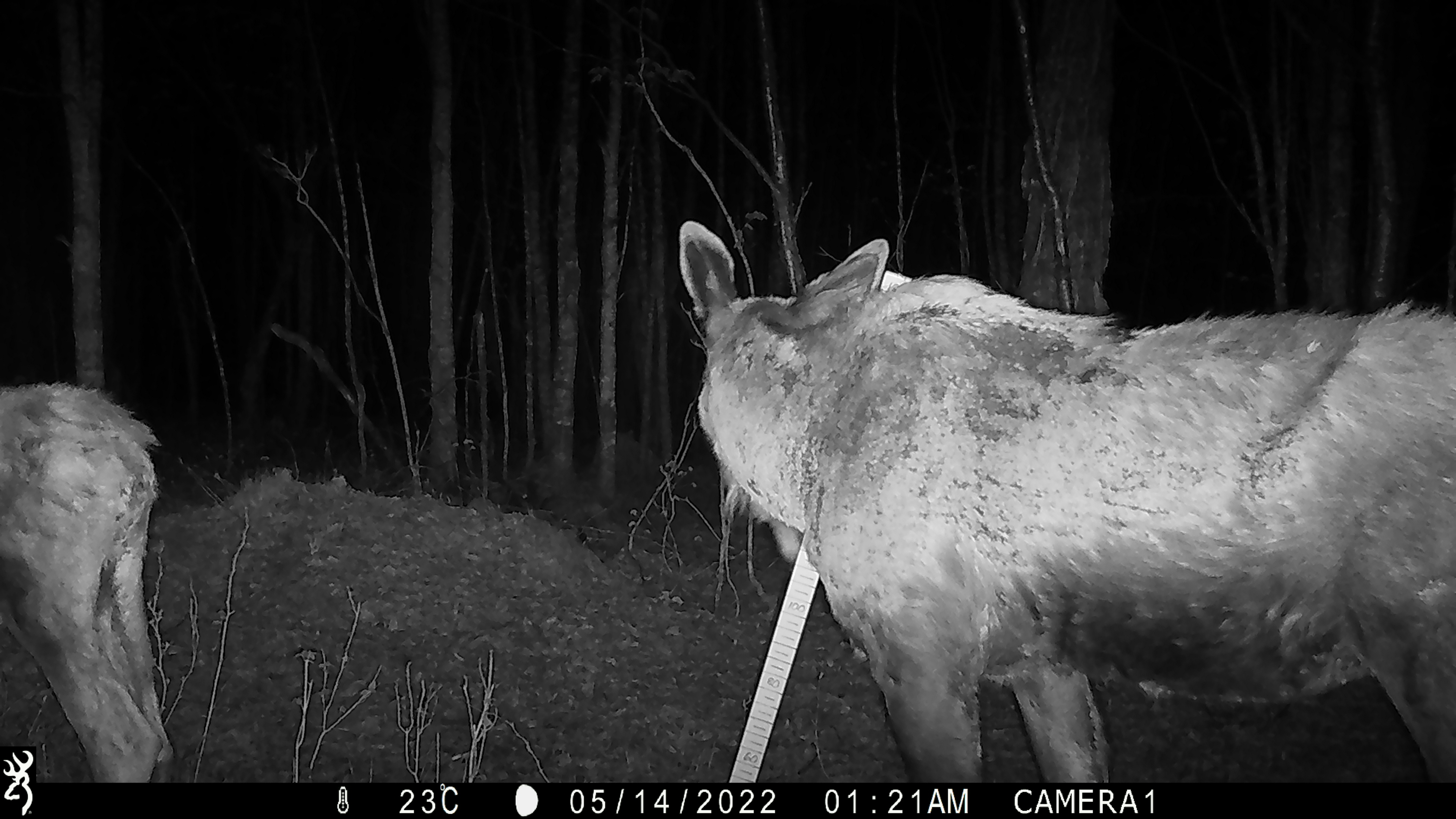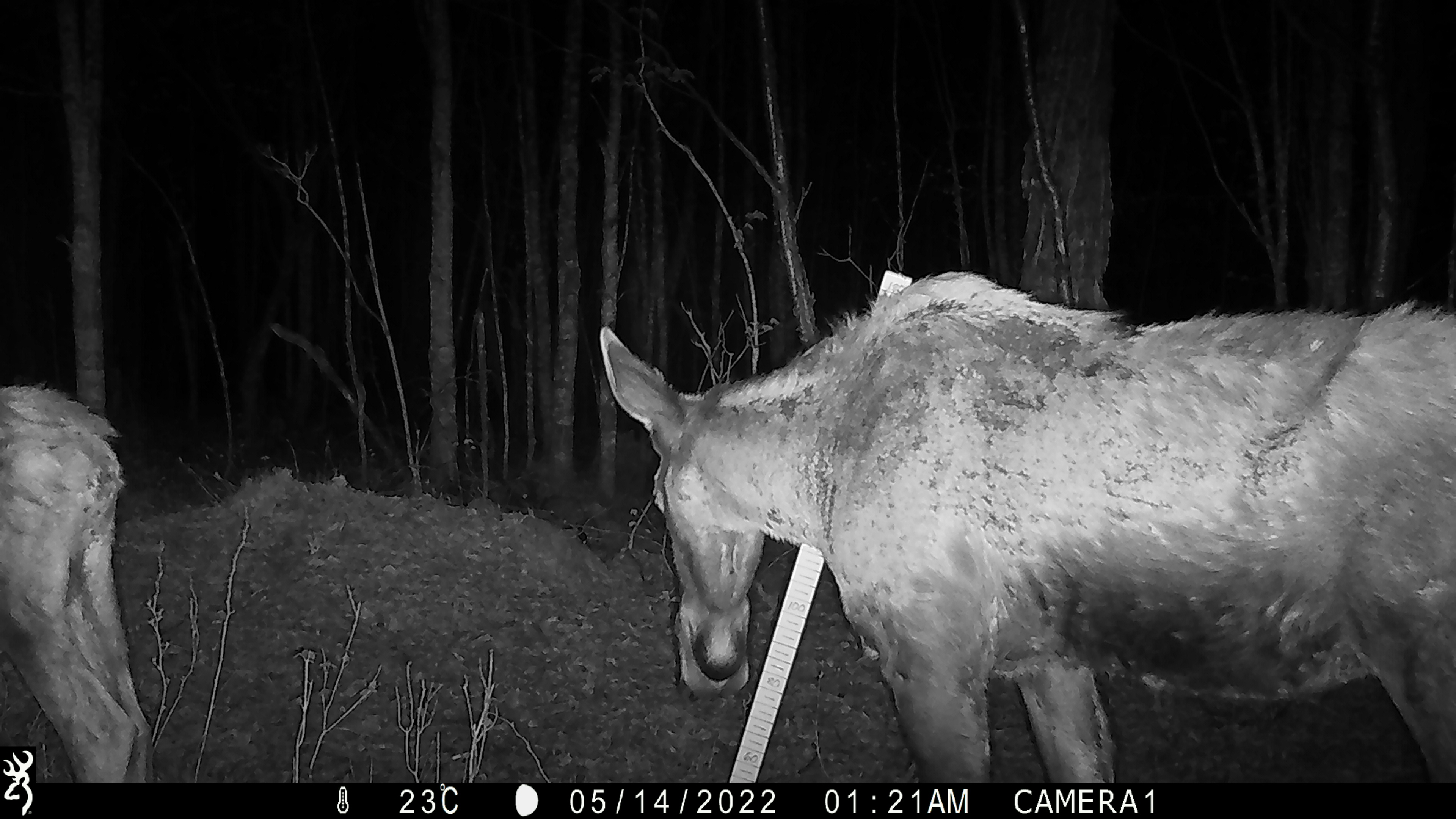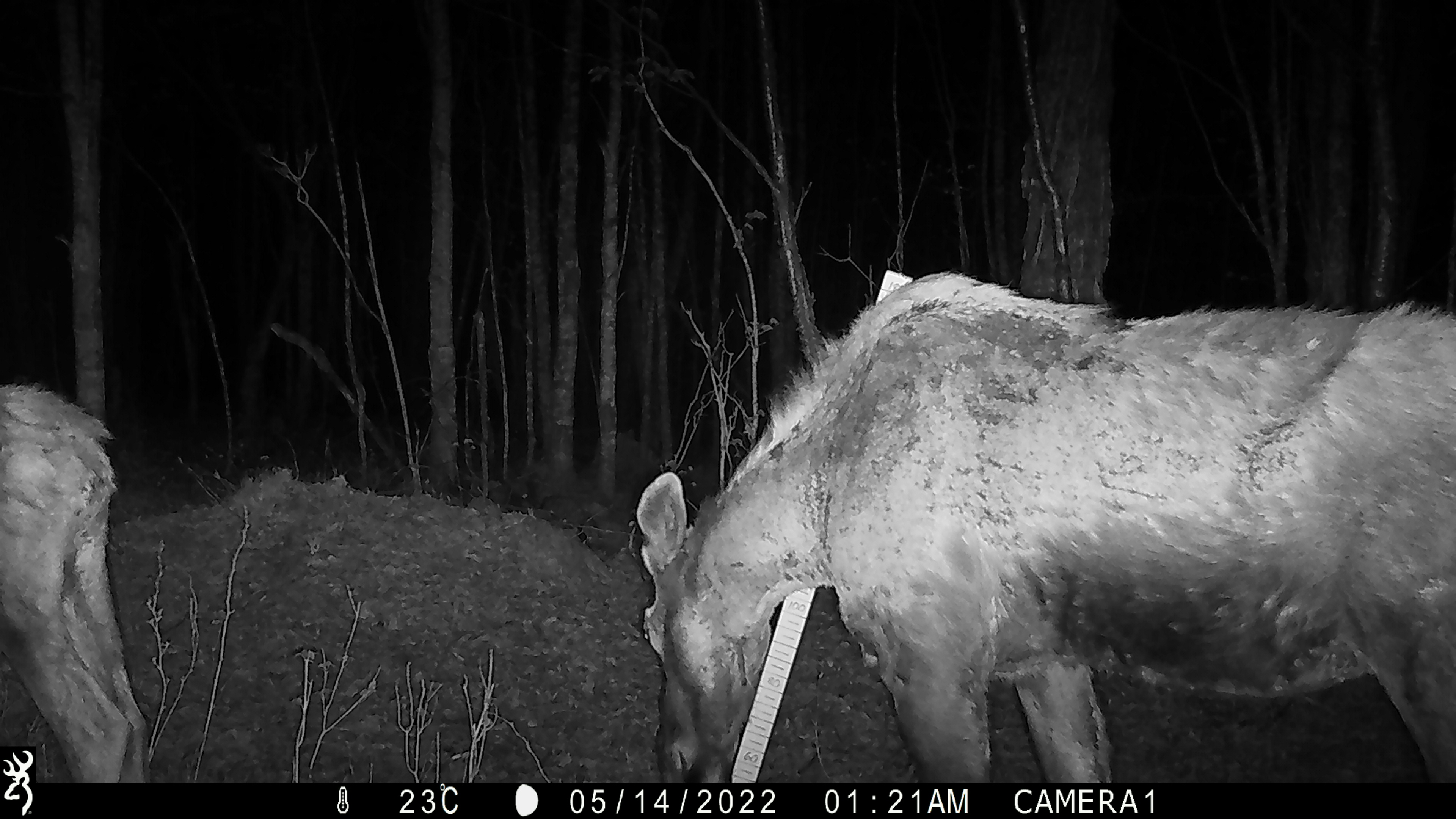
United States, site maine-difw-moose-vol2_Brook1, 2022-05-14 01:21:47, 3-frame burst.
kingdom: Animalia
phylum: Chordata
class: Mammalia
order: Artiodactyla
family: Cervidae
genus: Alces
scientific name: Alces alces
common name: moose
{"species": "moose (Alces alces)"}